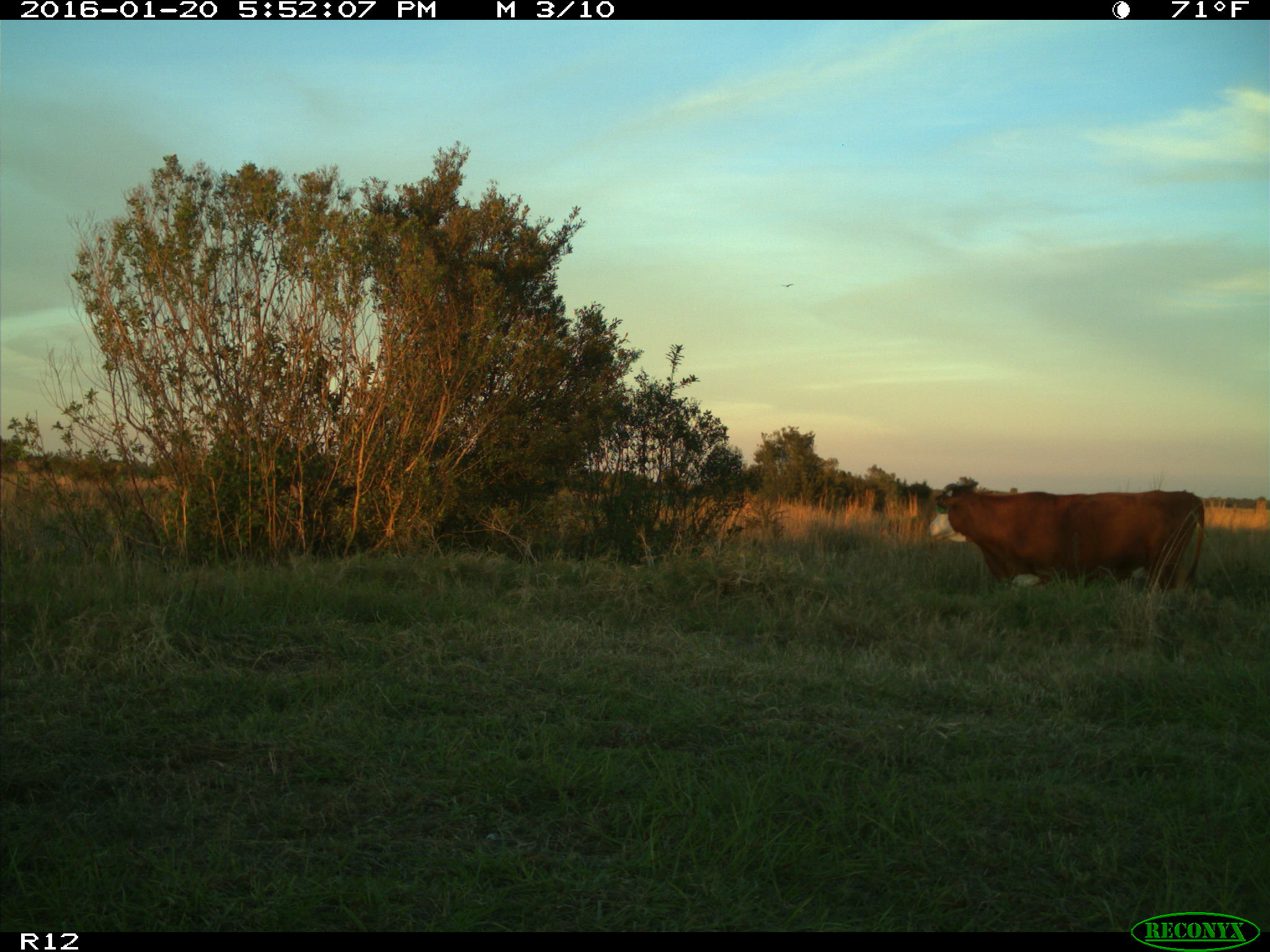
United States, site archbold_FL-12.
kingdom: Animalia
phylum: Chordata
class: Mammalia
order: Artiodactyla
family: Bovidae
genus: Bos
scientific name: Bos taurus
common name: domestic cow